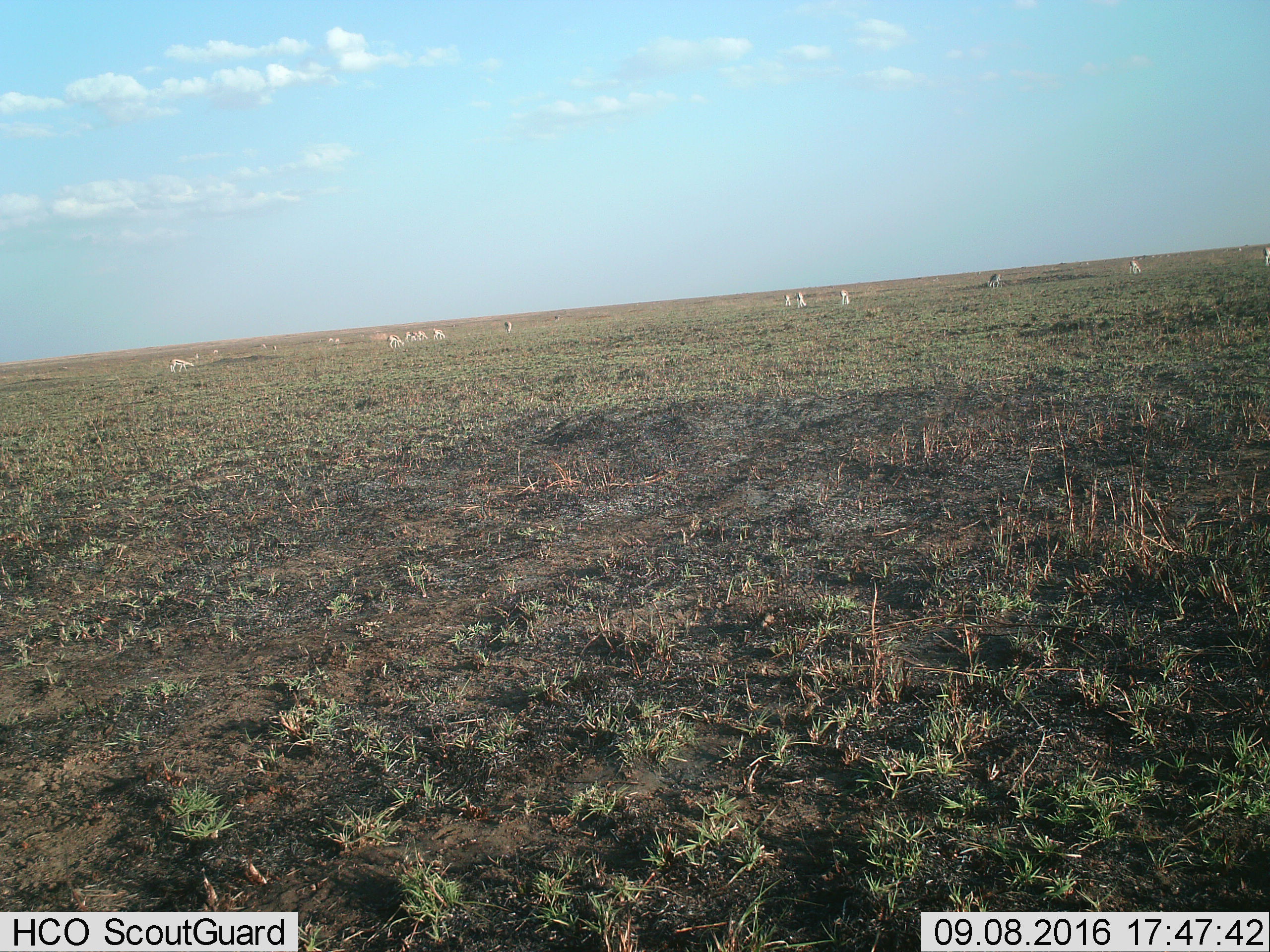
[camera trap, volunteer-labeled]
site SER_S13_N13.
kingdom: Animalia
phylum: Chordata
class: Mammalia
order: Artiodactyla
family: Bovidae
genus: Eudorcas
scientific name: Eudorcas thomsonii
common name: thomson's gazelle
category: gazellethomsons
Gazellethomsons (thomson's gazelle) (Eudorcas thomsonii), count 11-50. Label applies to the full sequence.